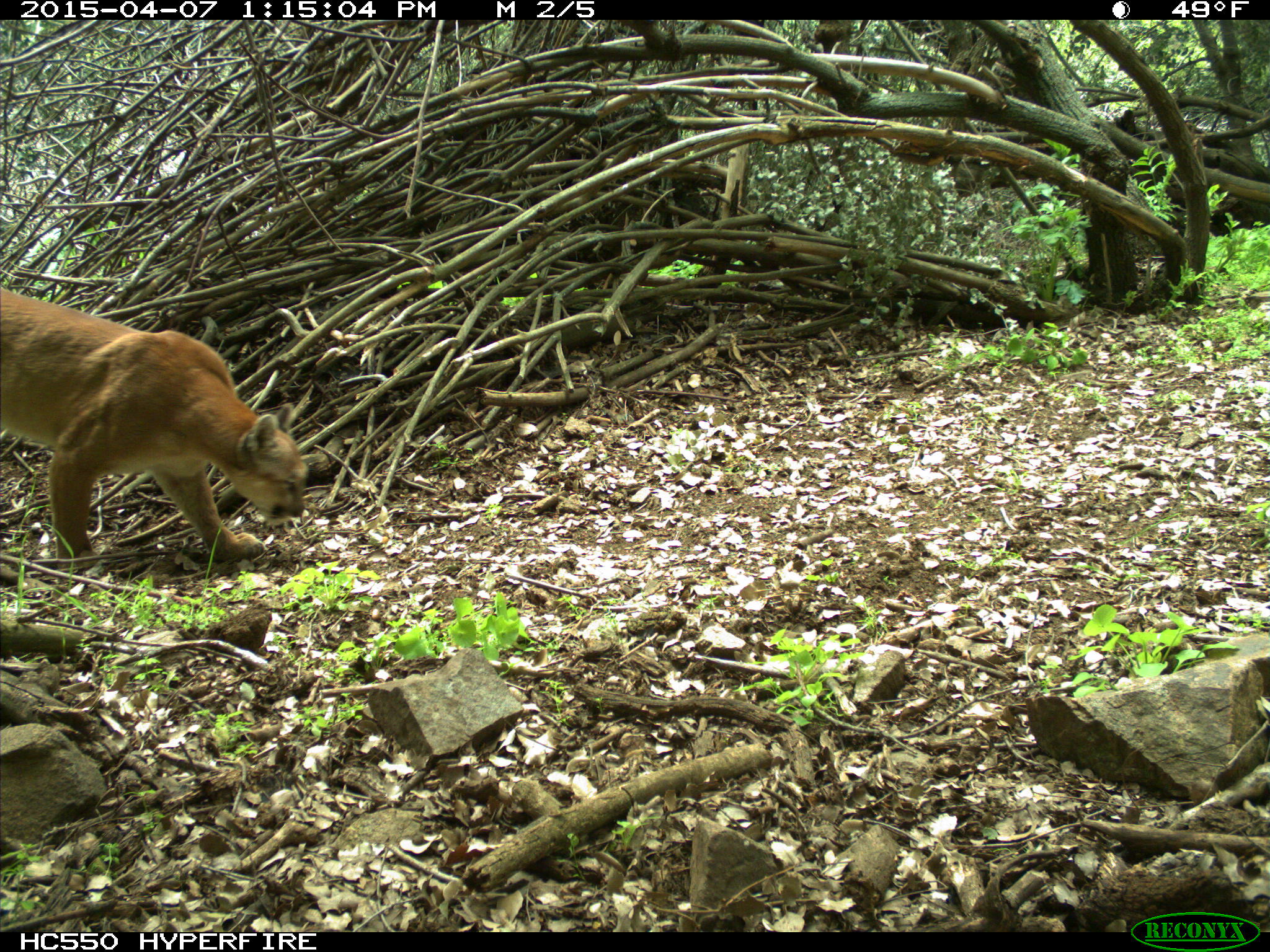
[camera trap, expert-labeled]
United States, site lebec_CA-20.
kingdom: Animalia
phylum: Chordata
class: Mammalia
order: Carnivora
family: Felidae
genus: Puma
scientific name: Puma concolor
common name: mountain lion